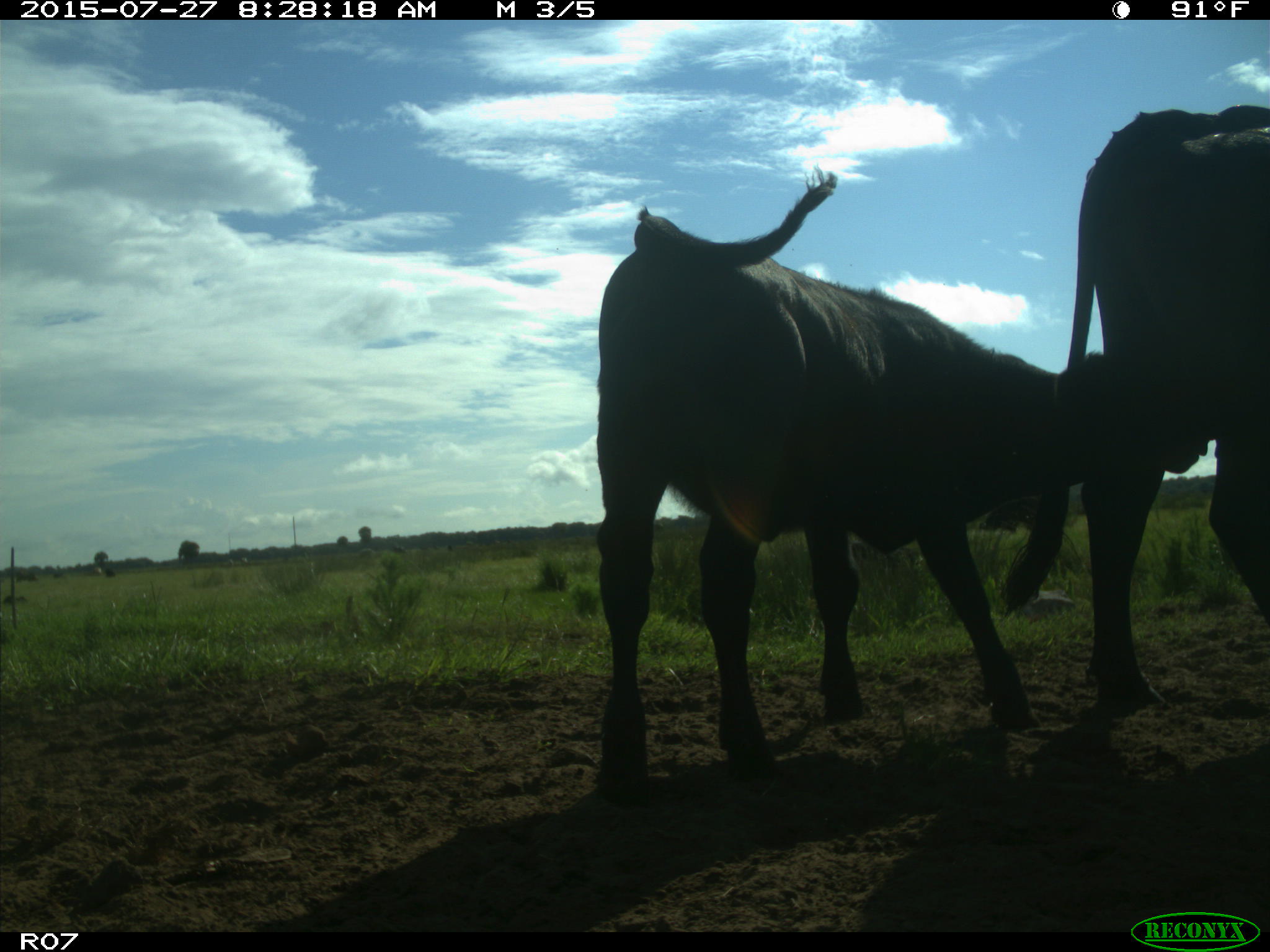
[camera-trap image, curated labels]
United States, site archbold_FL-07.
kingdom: Animalia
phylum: Chordata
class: Mammalia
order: Artiodactyla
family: Bovidae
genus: Bos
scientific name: Bos taurus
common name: domestic cow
Bos taurus (domestic cow).